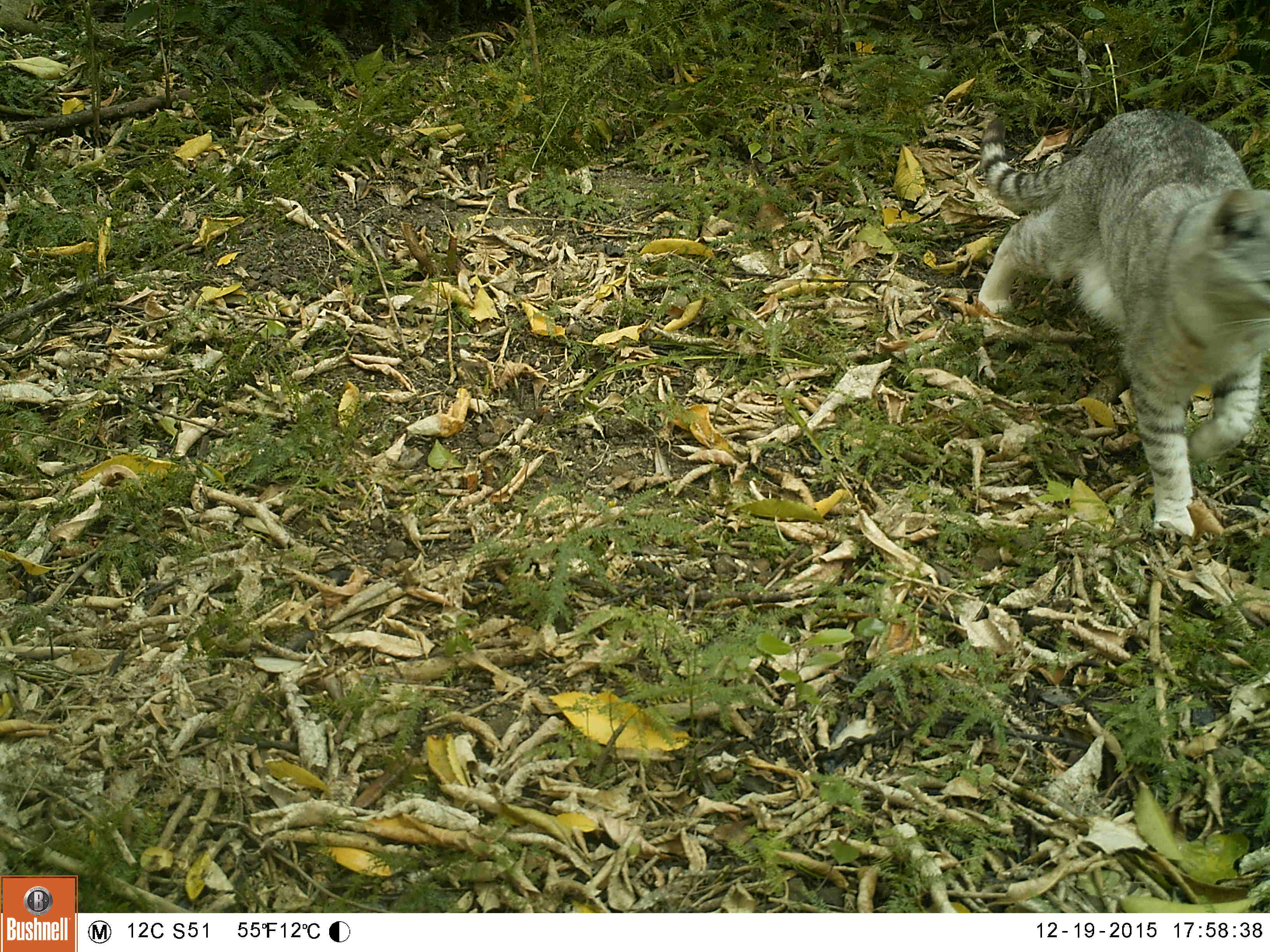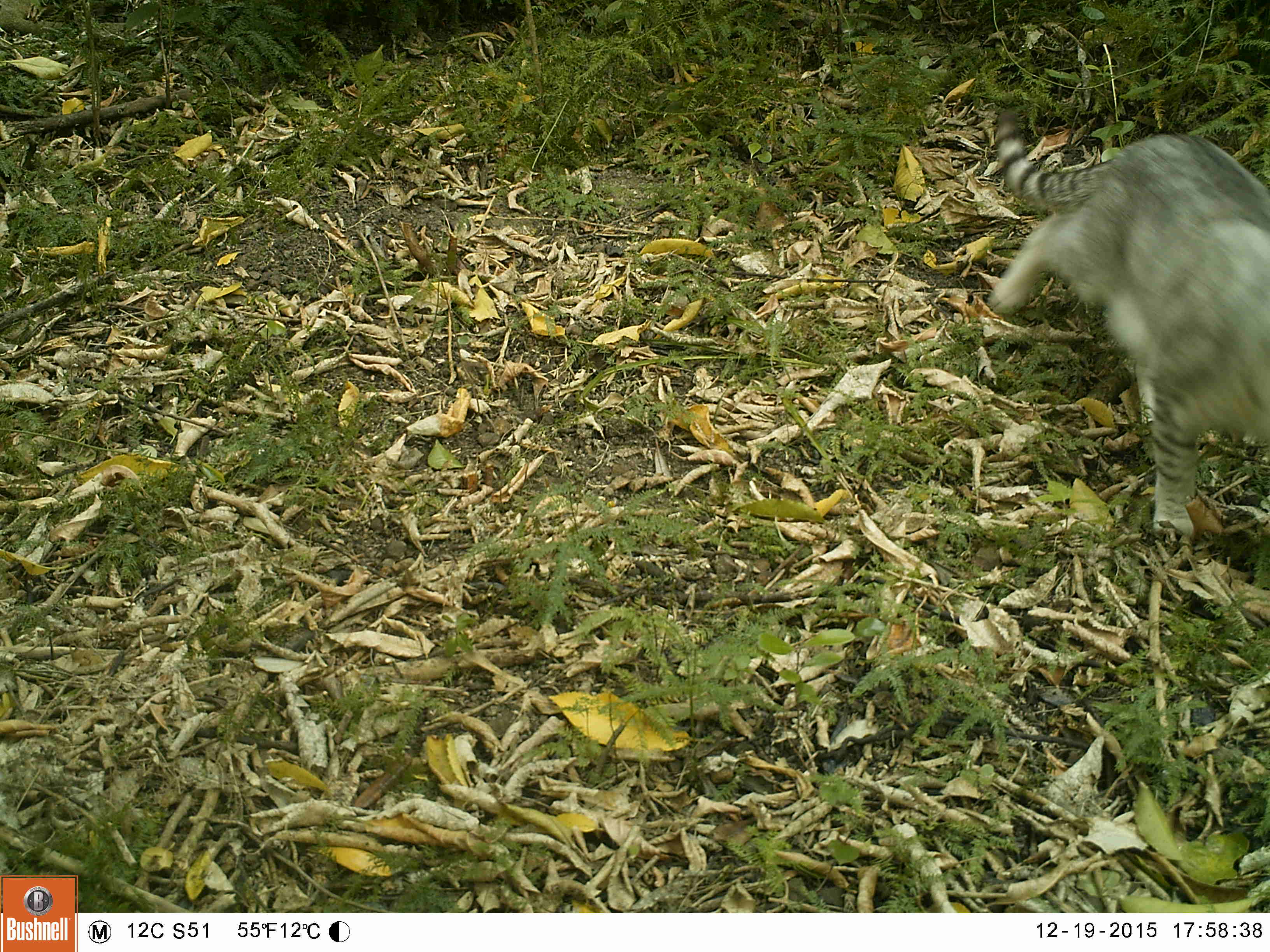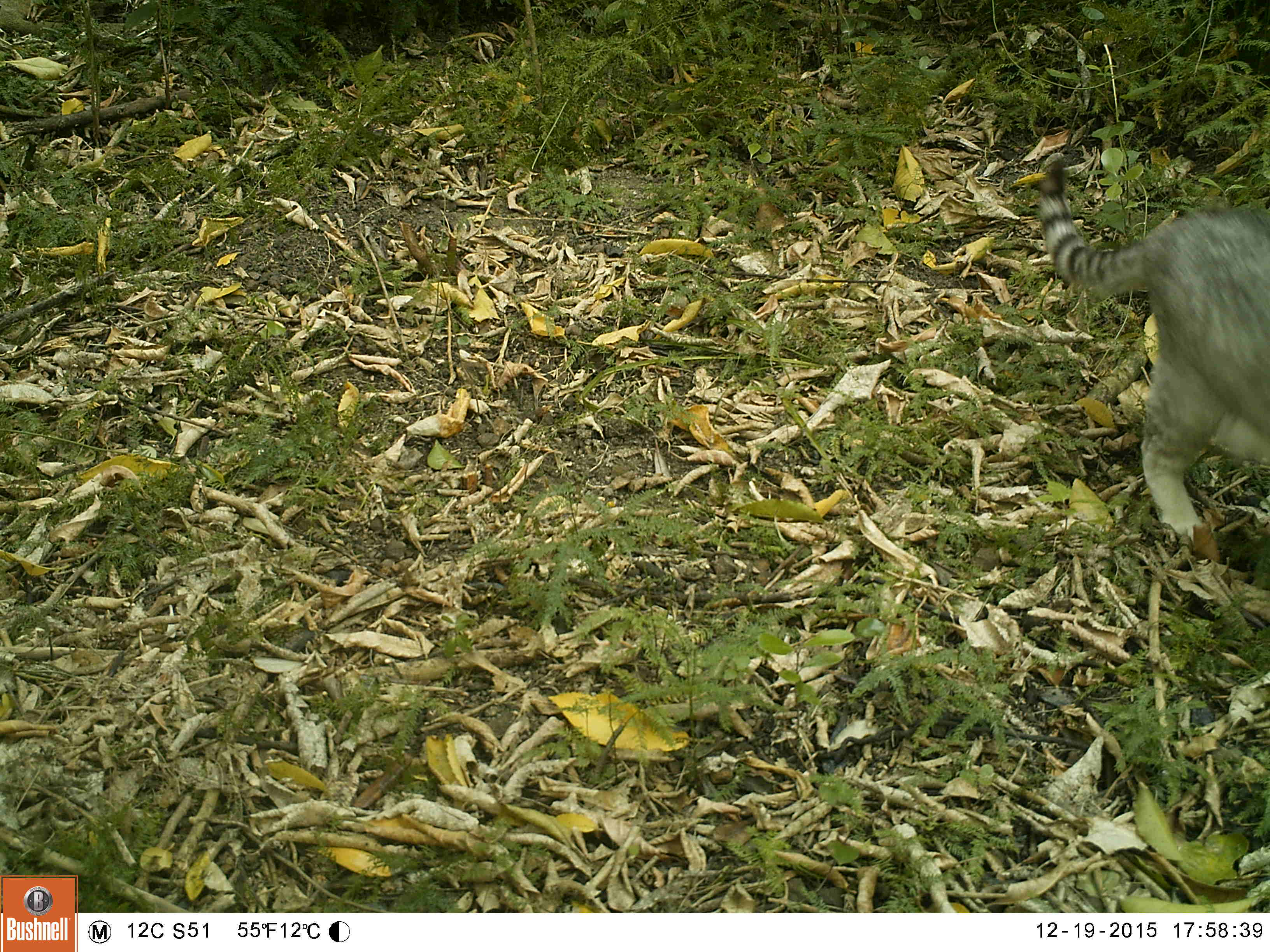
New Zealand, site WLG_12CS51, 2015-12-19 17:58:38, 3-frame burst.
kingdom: Animalia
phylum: Chordata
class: Mammalia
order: Carnivora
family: Felidae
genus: Felis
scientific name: Felis catus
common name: domestic cat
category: cat